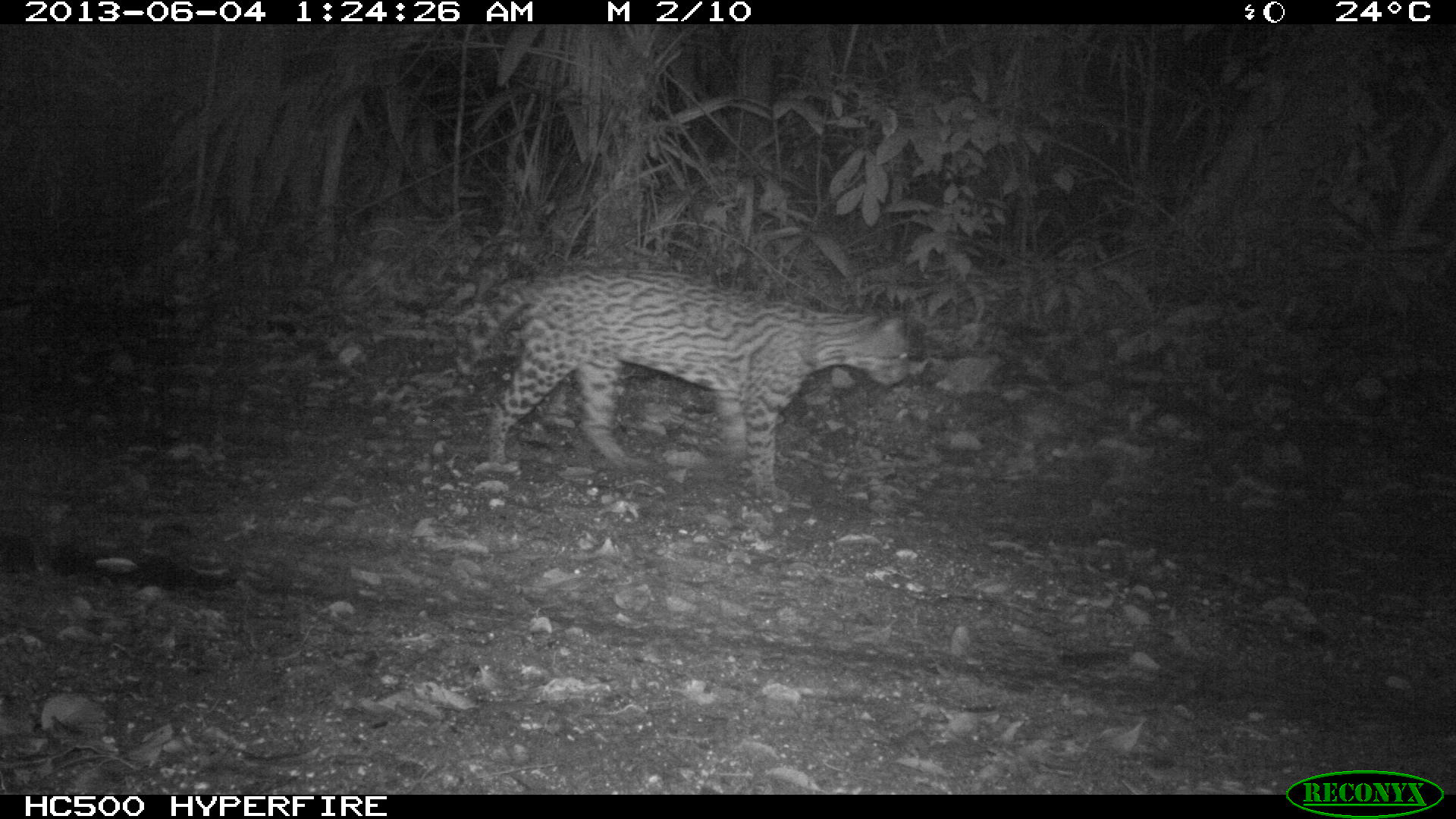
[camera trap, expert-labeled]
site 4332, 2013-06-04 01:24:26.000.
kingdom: Animalia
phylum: Chordata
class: Mammalia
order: Carnivora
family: Felidae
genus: Leopardus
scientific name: Leopardus pardalis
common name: ocelot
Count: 1.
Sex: male.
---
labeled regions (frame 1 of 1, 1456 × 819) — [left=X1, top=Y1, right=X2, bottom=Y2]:
leopardus pardalis: [left=449, top=262, right=912, bottom=506]